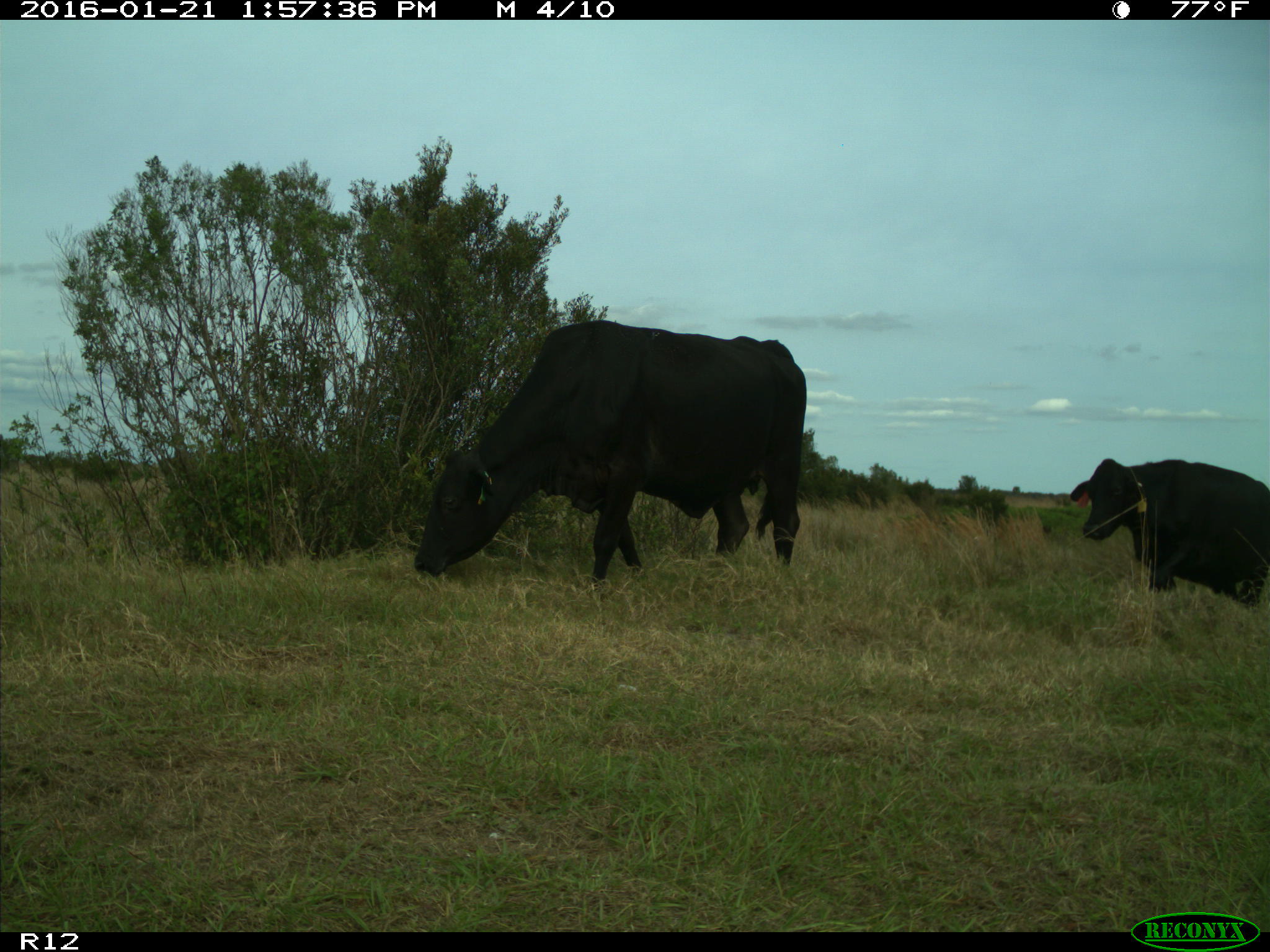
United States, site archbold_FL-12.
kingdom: Animalia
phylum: Chordata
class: Mammalia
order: Artiodactyla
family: Bovidae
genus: Bos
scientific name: Bos taurus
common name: domestic cow